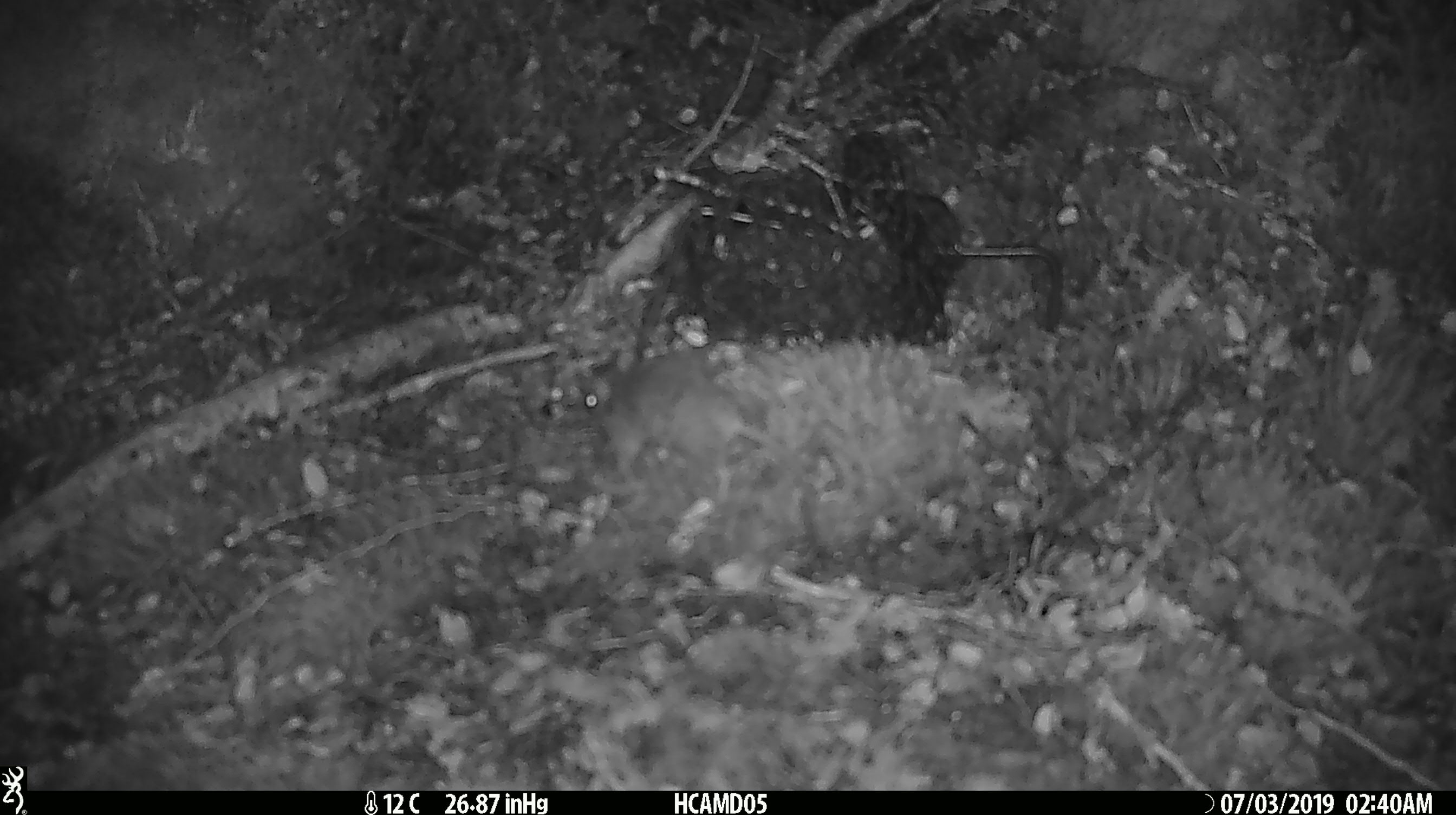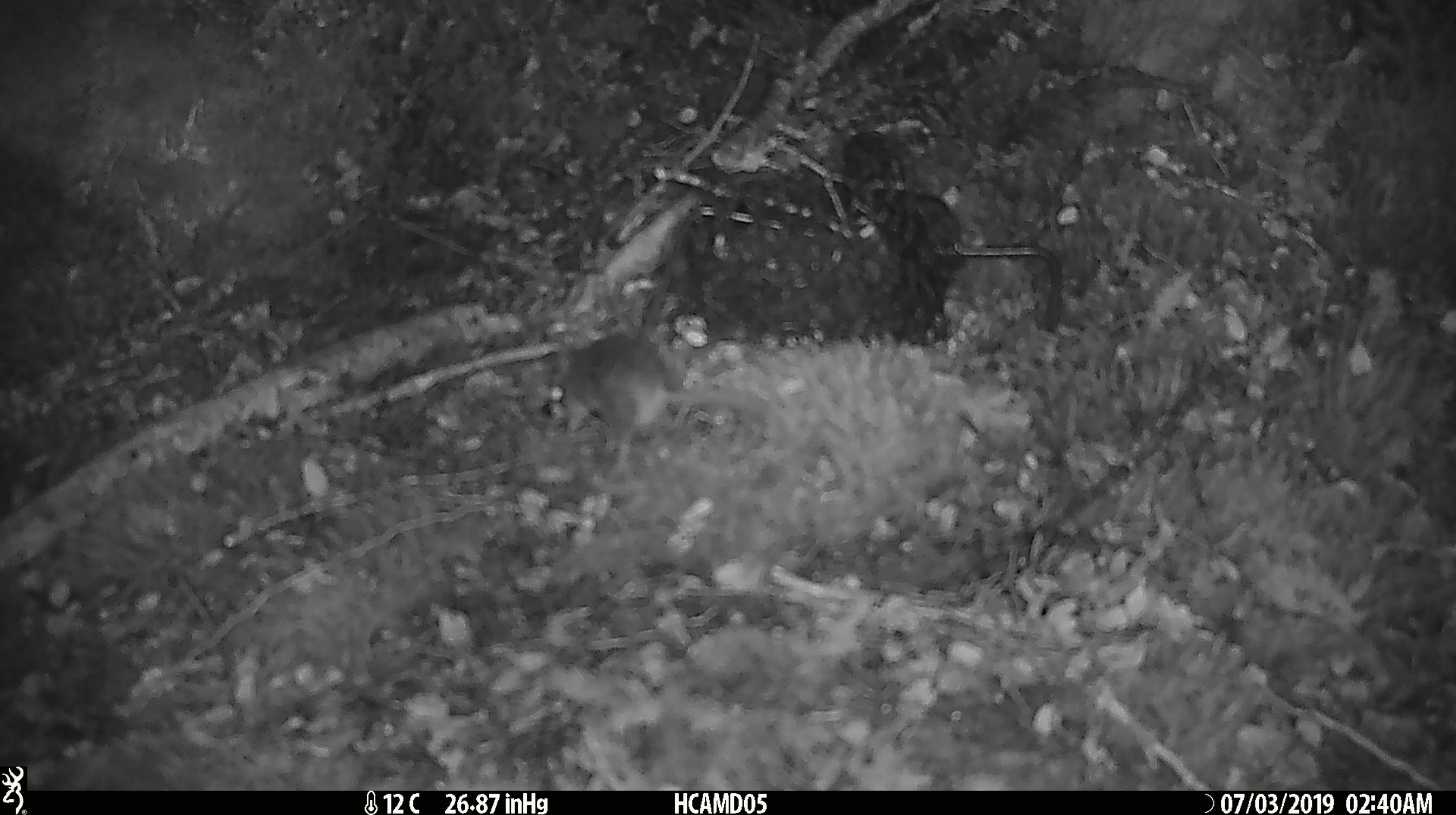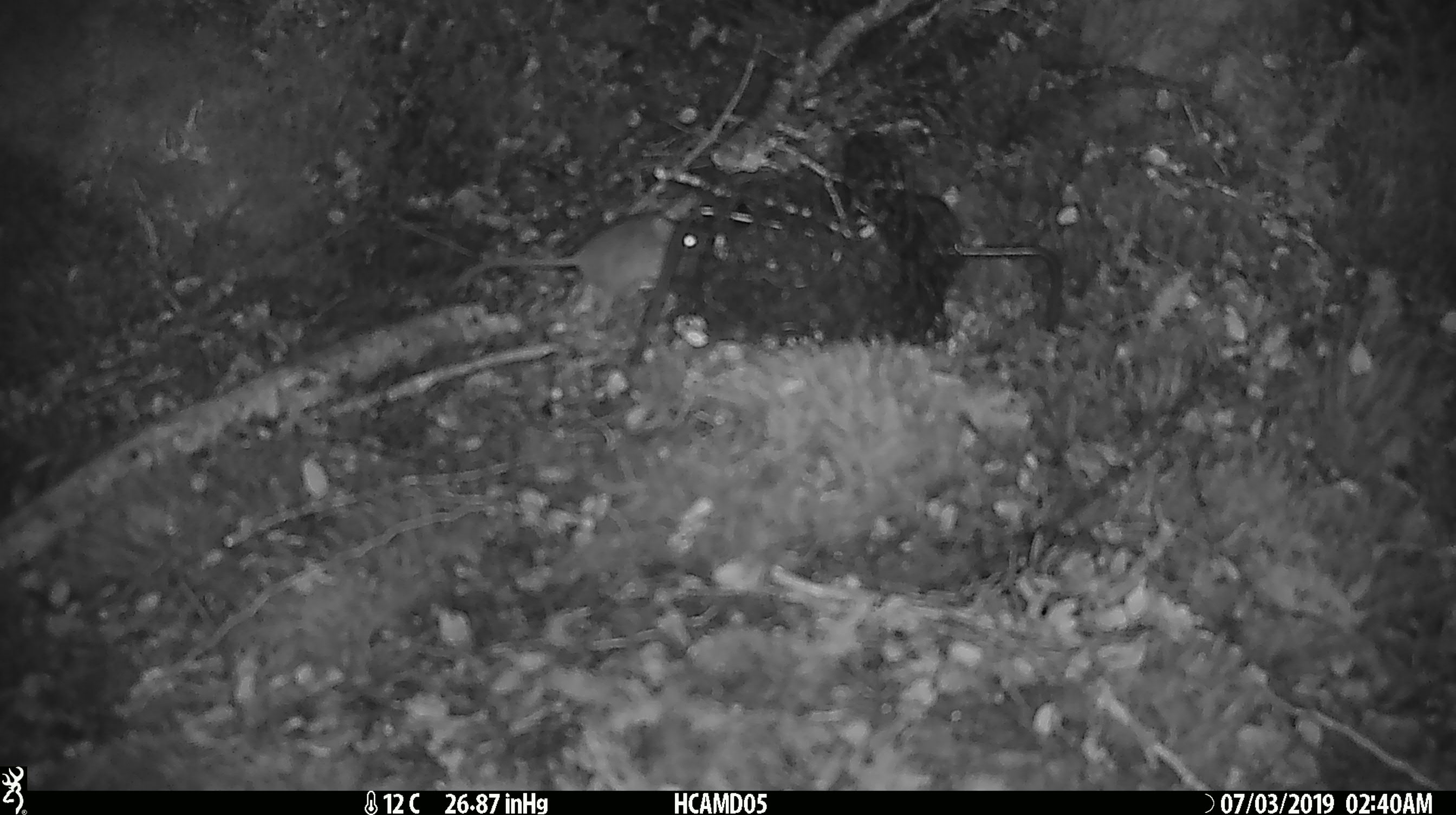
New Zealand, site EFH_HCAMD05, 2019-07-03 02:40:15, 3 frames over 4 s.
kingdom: Animalia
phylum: Chordata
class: Mammalia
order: Rodentia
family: Muridae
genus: Mus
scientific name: Mus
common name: mouse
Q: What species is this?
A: Mouse (Mus).